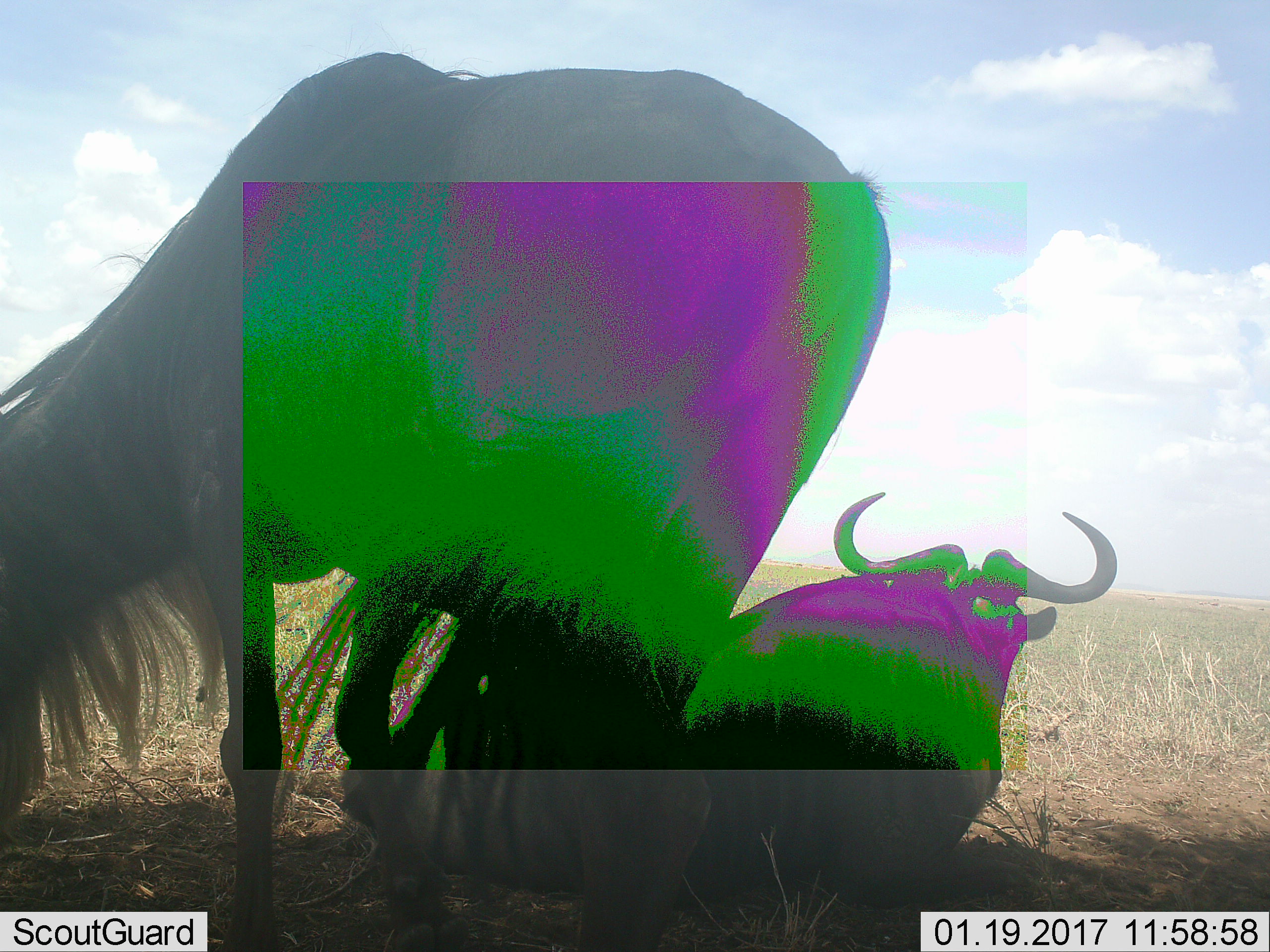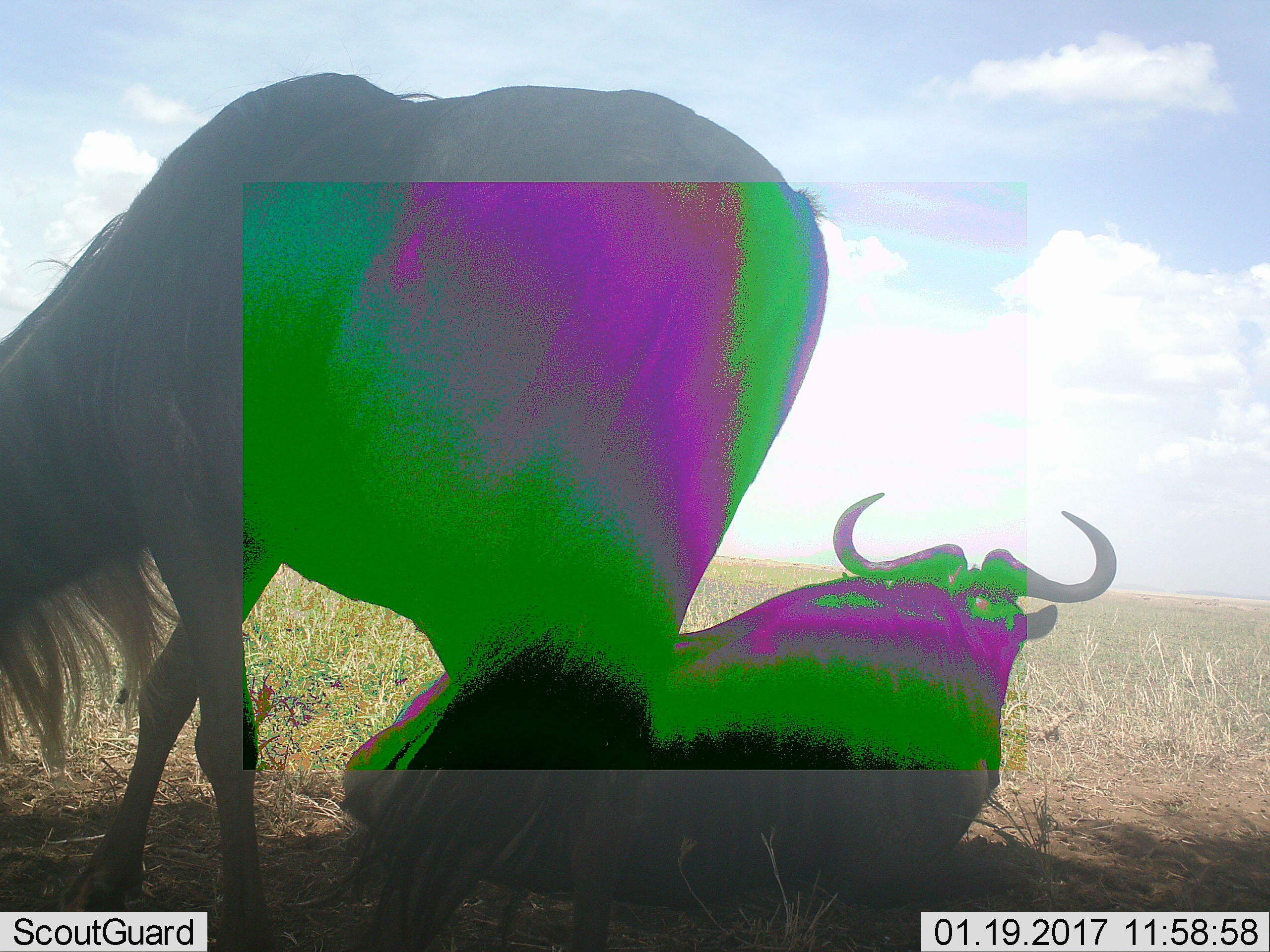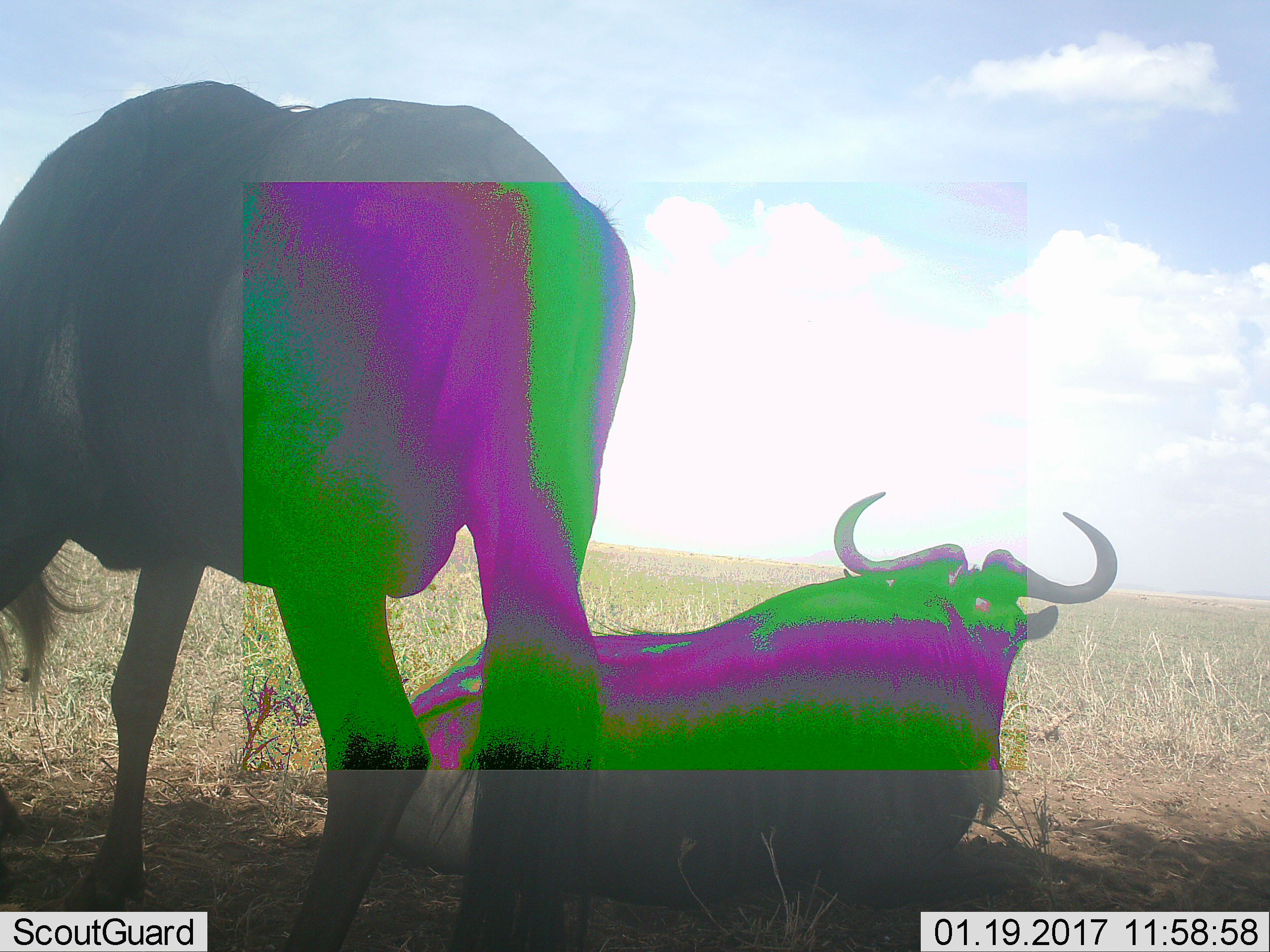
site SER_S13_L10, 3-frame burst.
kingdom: Animalia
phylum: Chordata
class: Mammalia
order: Artiodactyla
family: Bovidae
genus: Connochaetes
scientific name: Connochaetes taurinus taurinus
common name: blue wildebeest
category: wildebeestblue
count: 2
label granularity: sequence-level